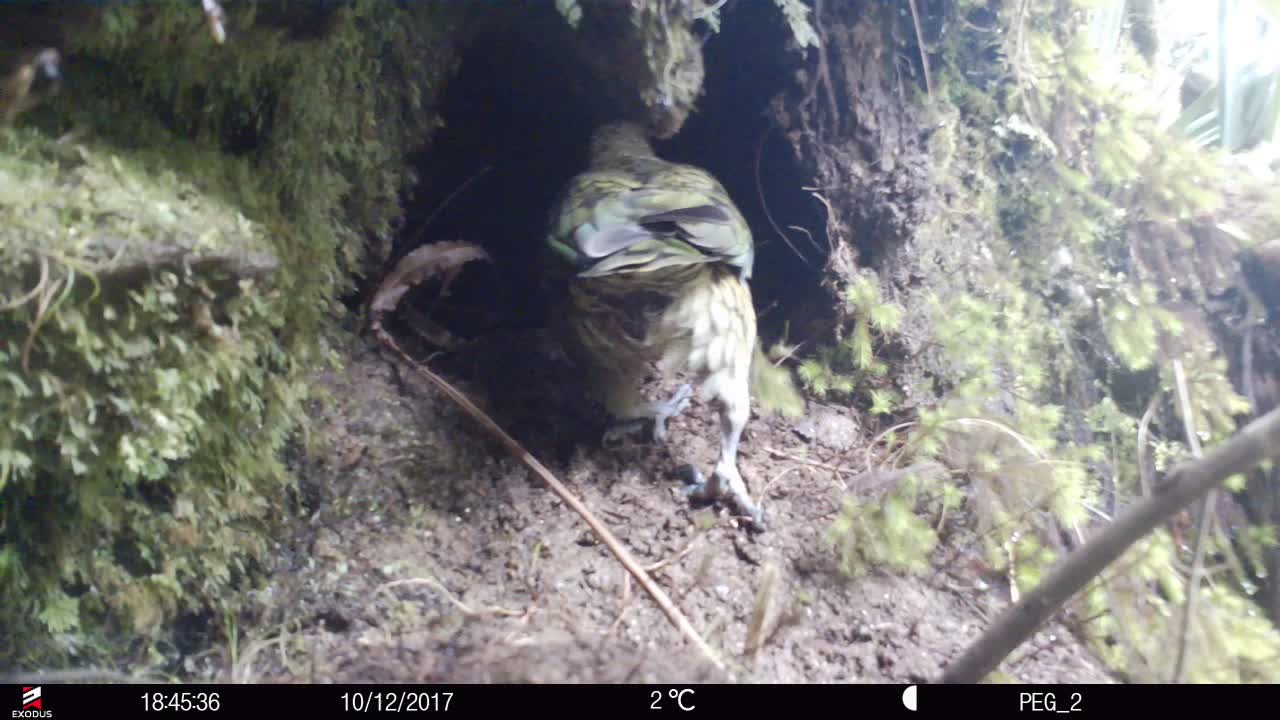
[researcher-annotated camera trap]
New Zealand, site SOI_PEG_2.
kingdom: Animalia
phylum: Chordata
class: Aves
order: Psittaciformes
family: Strigopidae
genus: Nestor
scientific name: Nestor notabilis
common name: kea